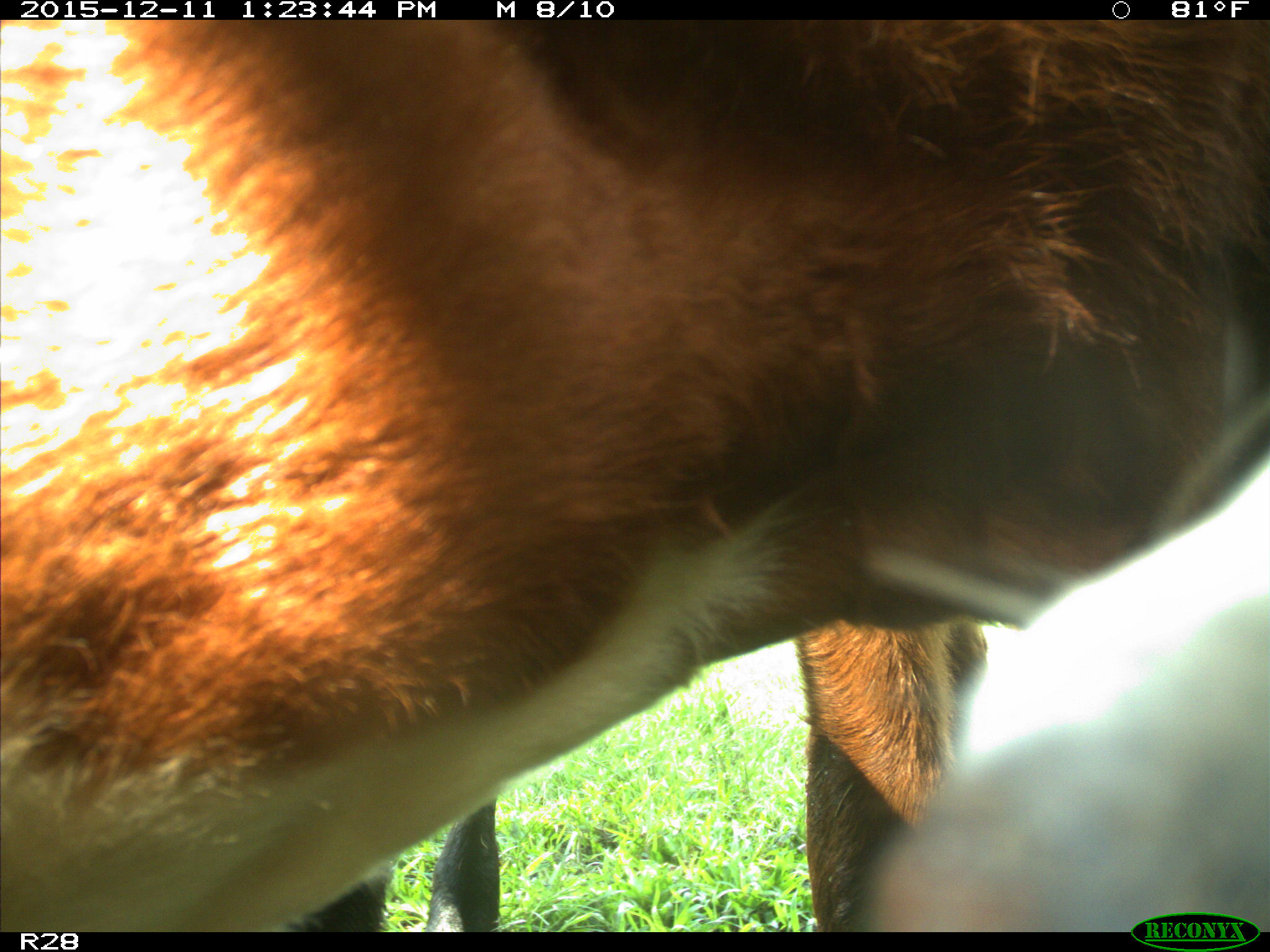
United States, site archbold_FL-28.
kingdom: Animalia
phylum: Chordata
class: Mammalia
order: Artiodactyla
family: Bovidae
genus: Bos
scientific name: Bos taurus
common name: domestic cow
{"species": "Bos taurus (domestic cow)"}